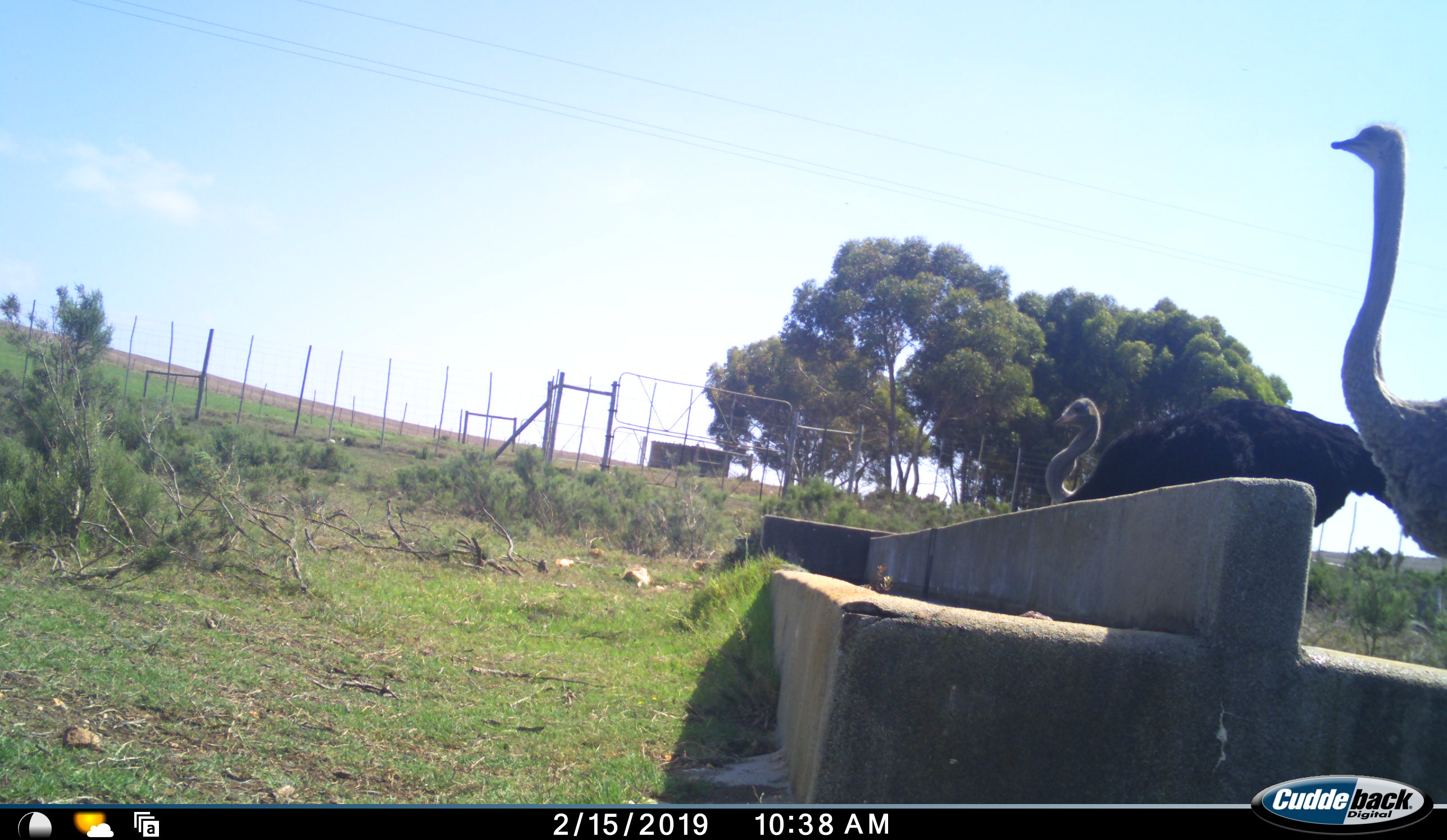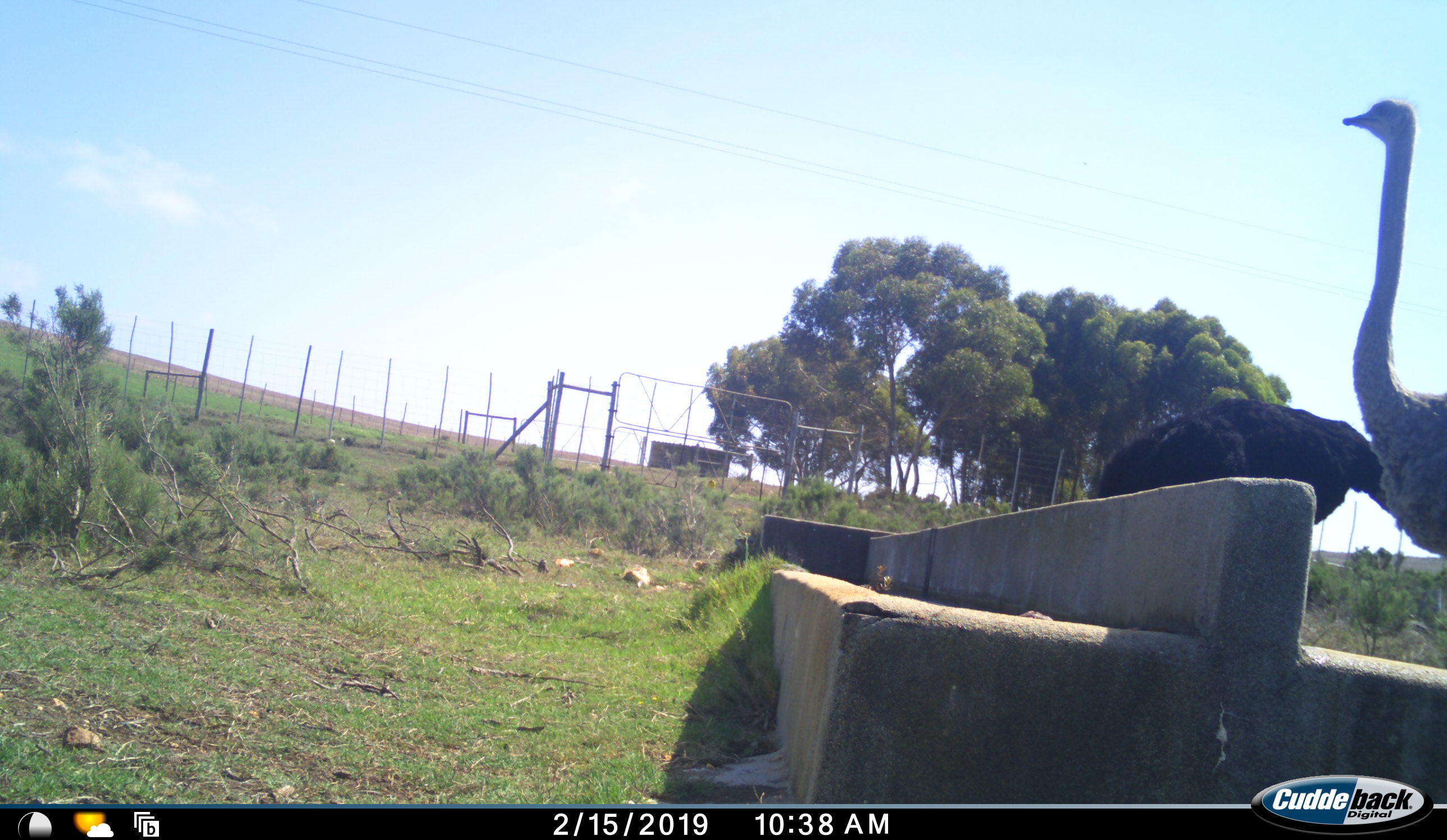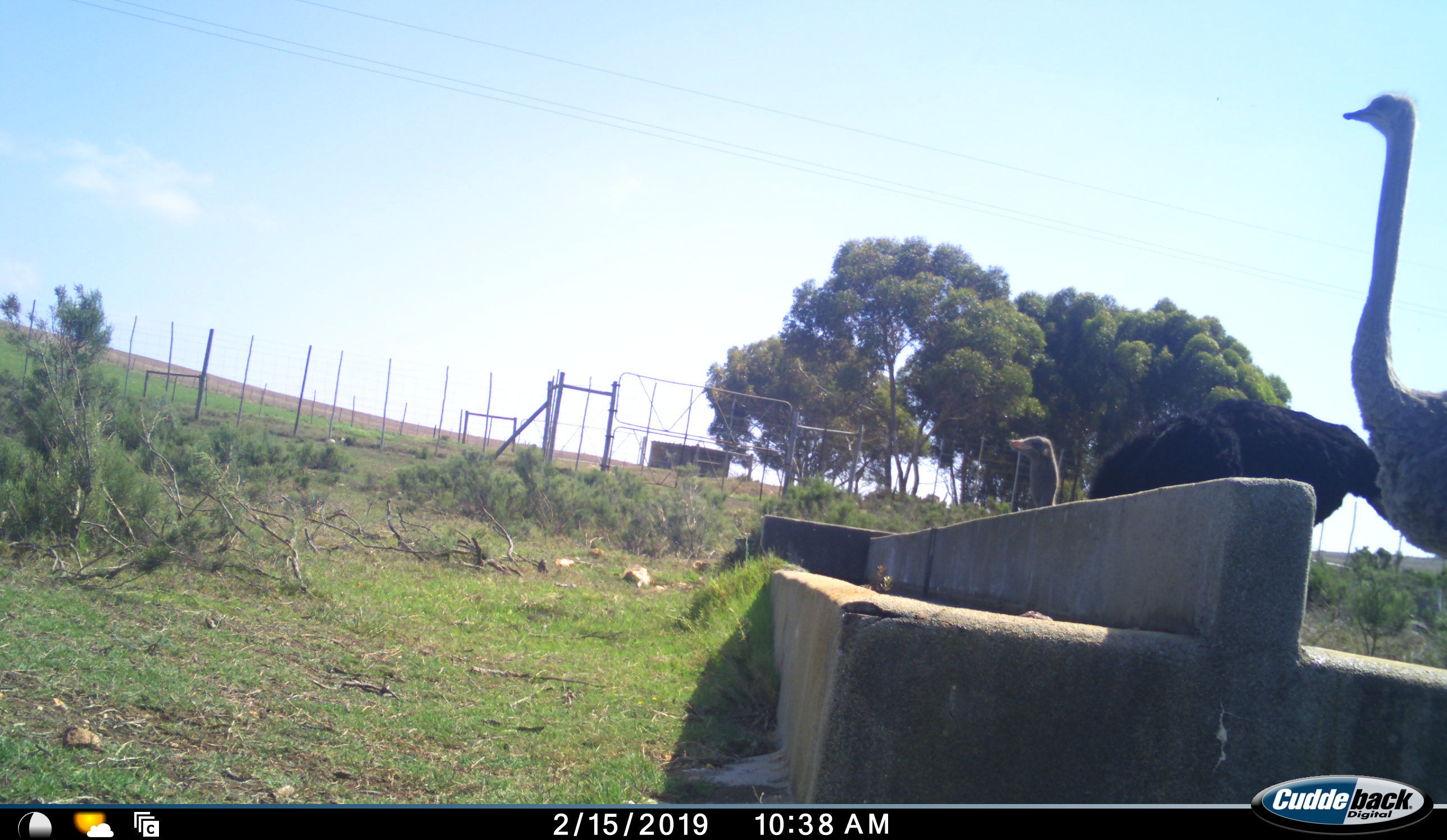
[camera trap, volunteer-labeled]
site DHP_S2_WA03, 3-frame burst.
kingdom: Animalia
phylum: Chordata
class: Aves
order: Struthioniformes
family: Struthionidae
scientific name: Struthionidae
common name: ostrich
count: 2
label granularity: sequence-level